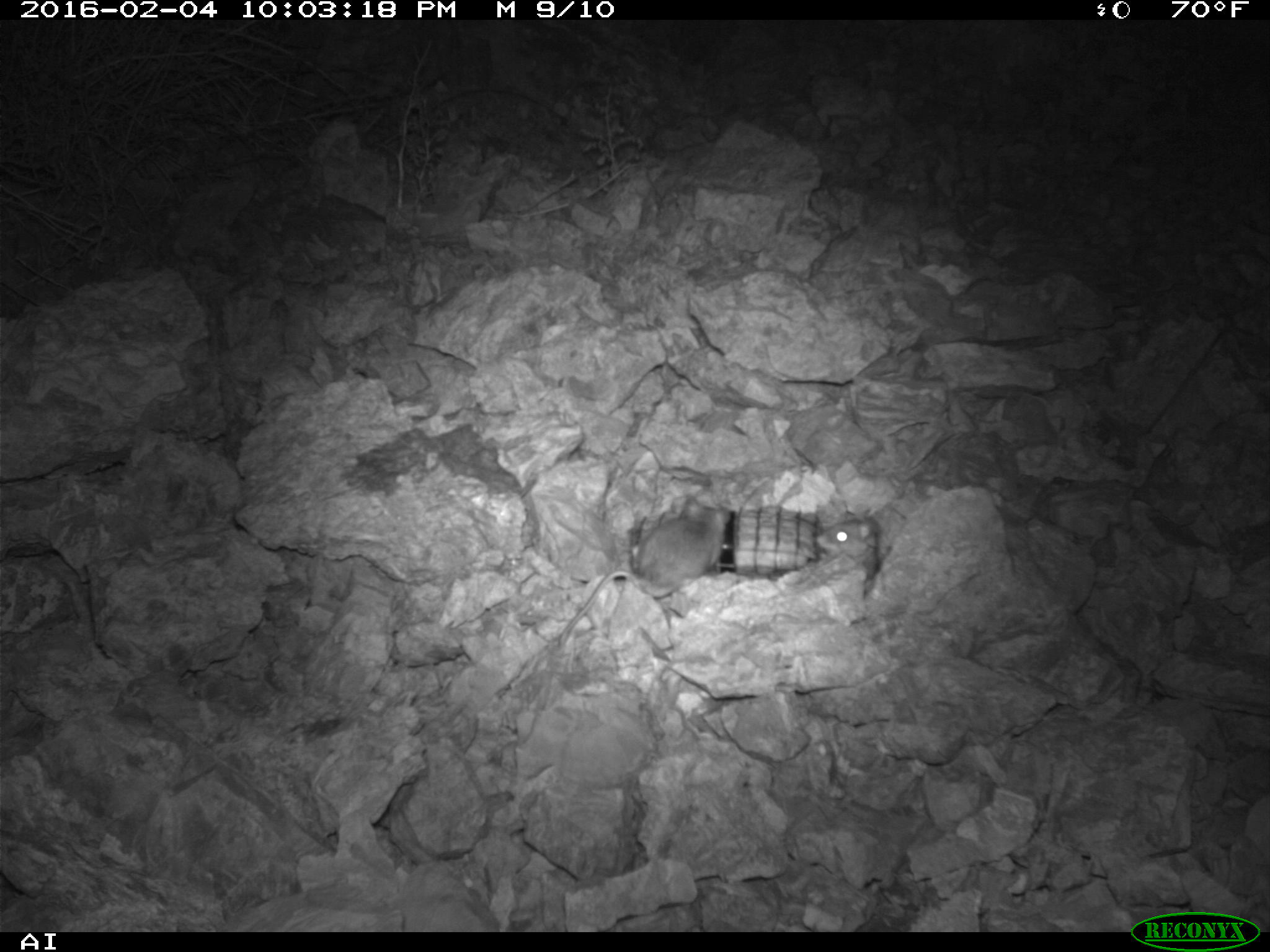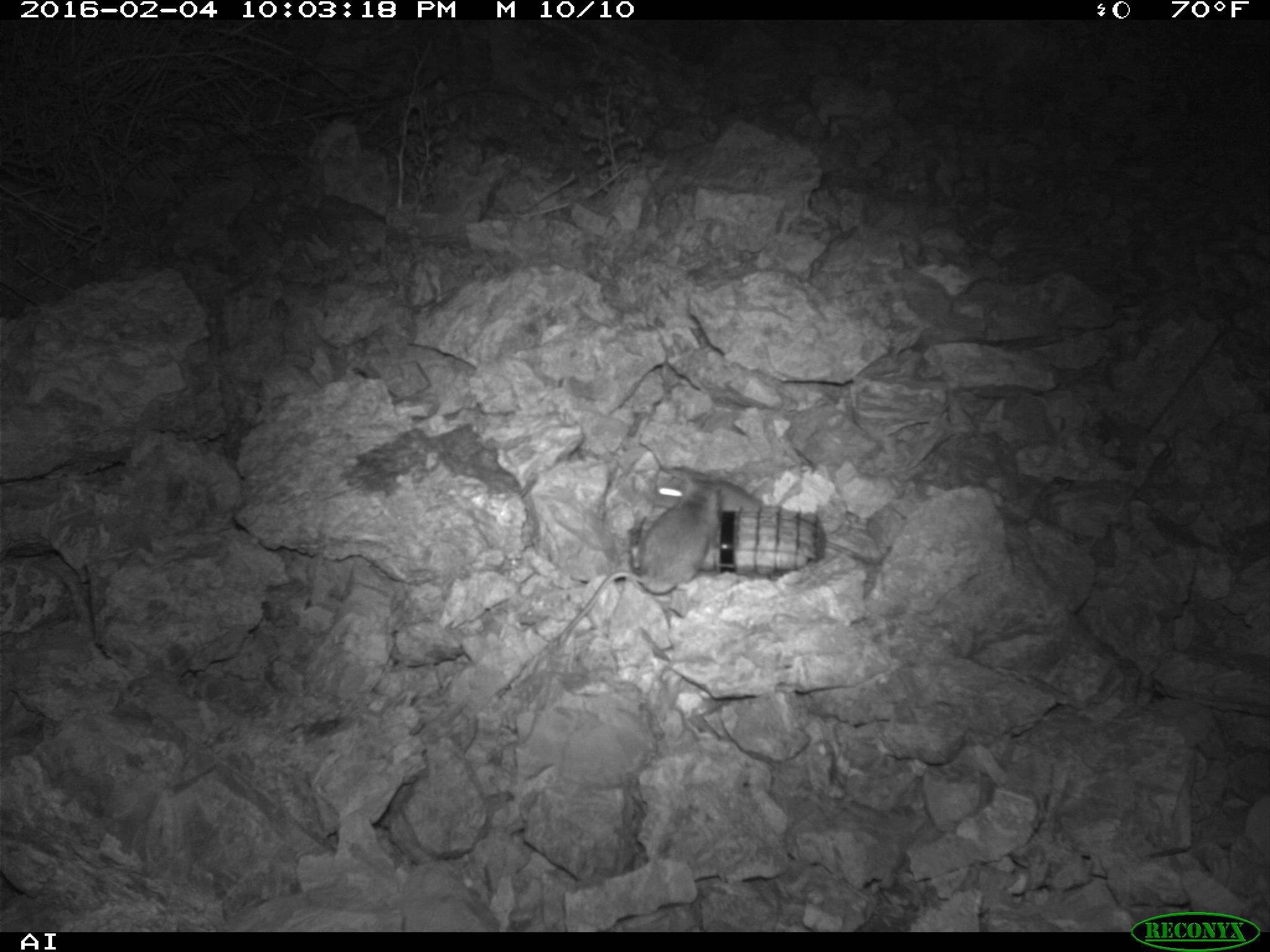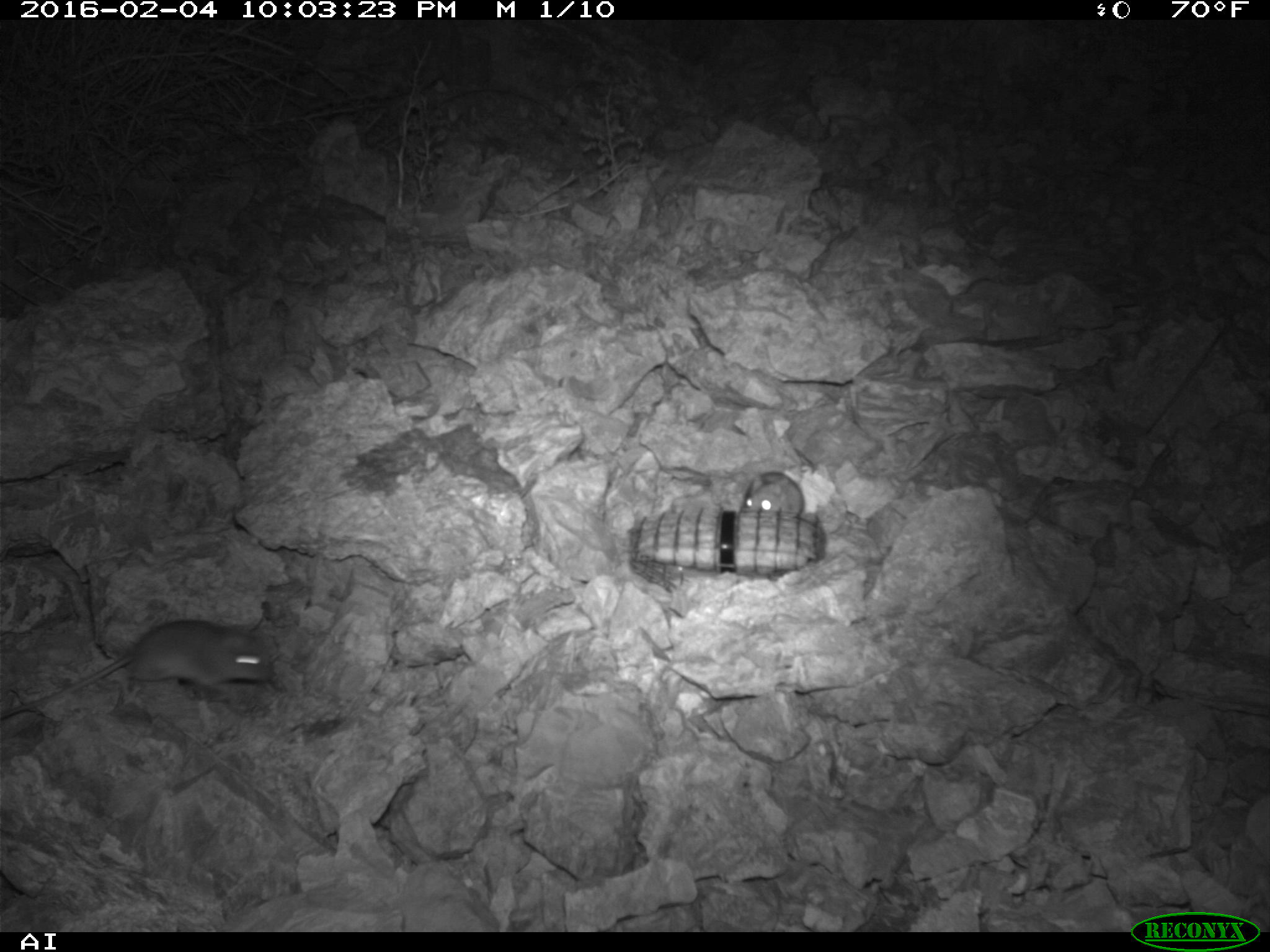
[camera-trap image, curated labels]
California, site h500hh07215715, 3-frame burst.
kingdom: Animalia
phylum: Chordata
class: Mammalia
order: Rodentia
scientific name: Rodentia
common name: rodent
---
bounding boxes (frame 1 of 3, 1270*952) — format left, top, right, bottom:
rodent: 557, 495, 730, 640; 812, 508, 883, 576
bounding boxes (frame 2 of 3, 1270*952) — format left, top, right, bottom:
rodent: 557, 495, 730, 640; 654, 462, 876, 563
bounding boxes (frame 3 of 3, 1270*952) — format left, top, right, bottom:
rodent: 0, 617, 275, 721; 739, 467, 806, 520